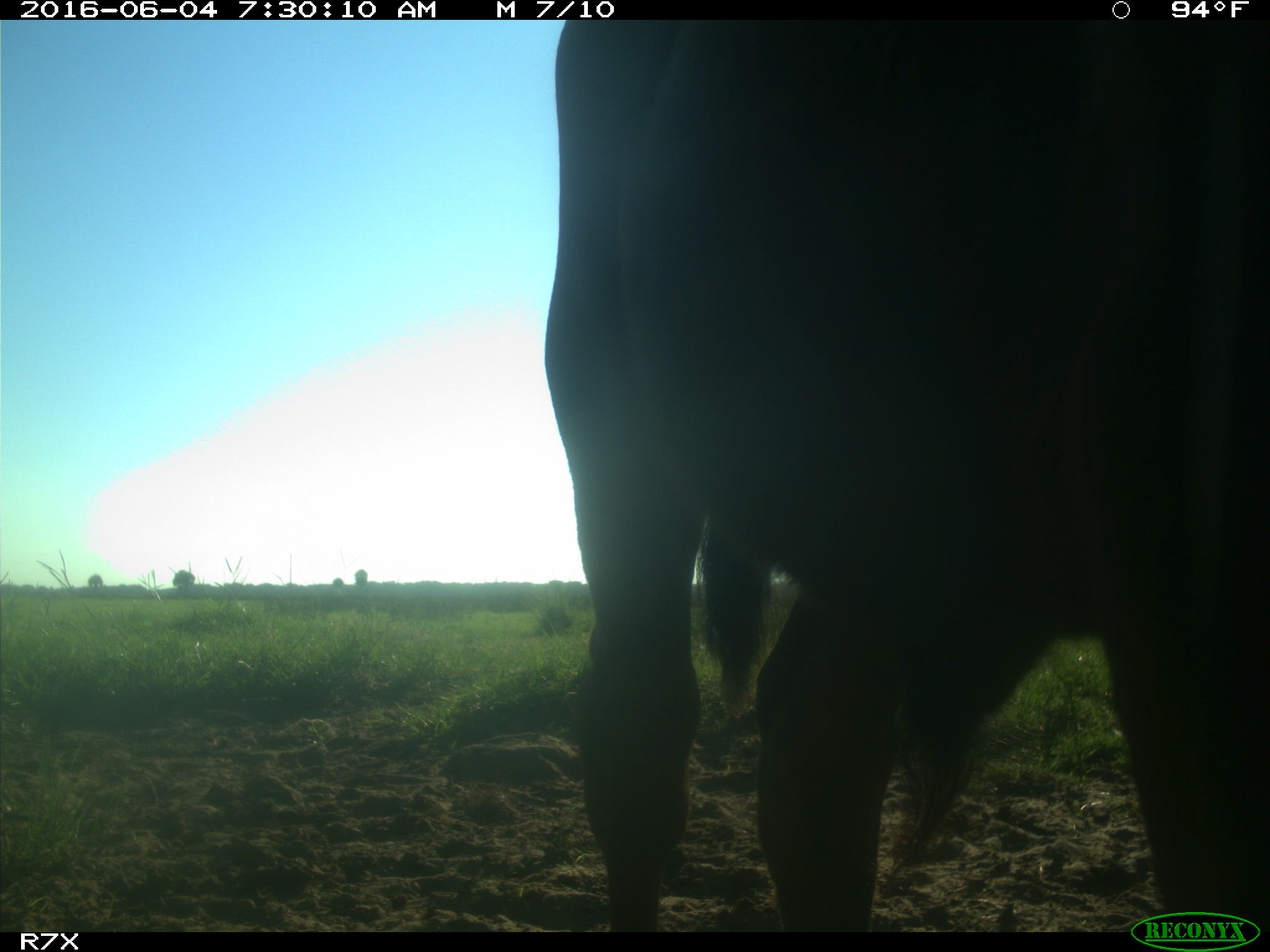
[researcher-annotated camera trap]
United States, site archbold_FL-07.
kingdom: Animalia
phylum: Chordata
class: Mammalia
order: Artiodactyla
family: Bovidae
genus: Bos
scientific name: Bos taurus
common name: domestic cow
Bos taurus (domestic cow).